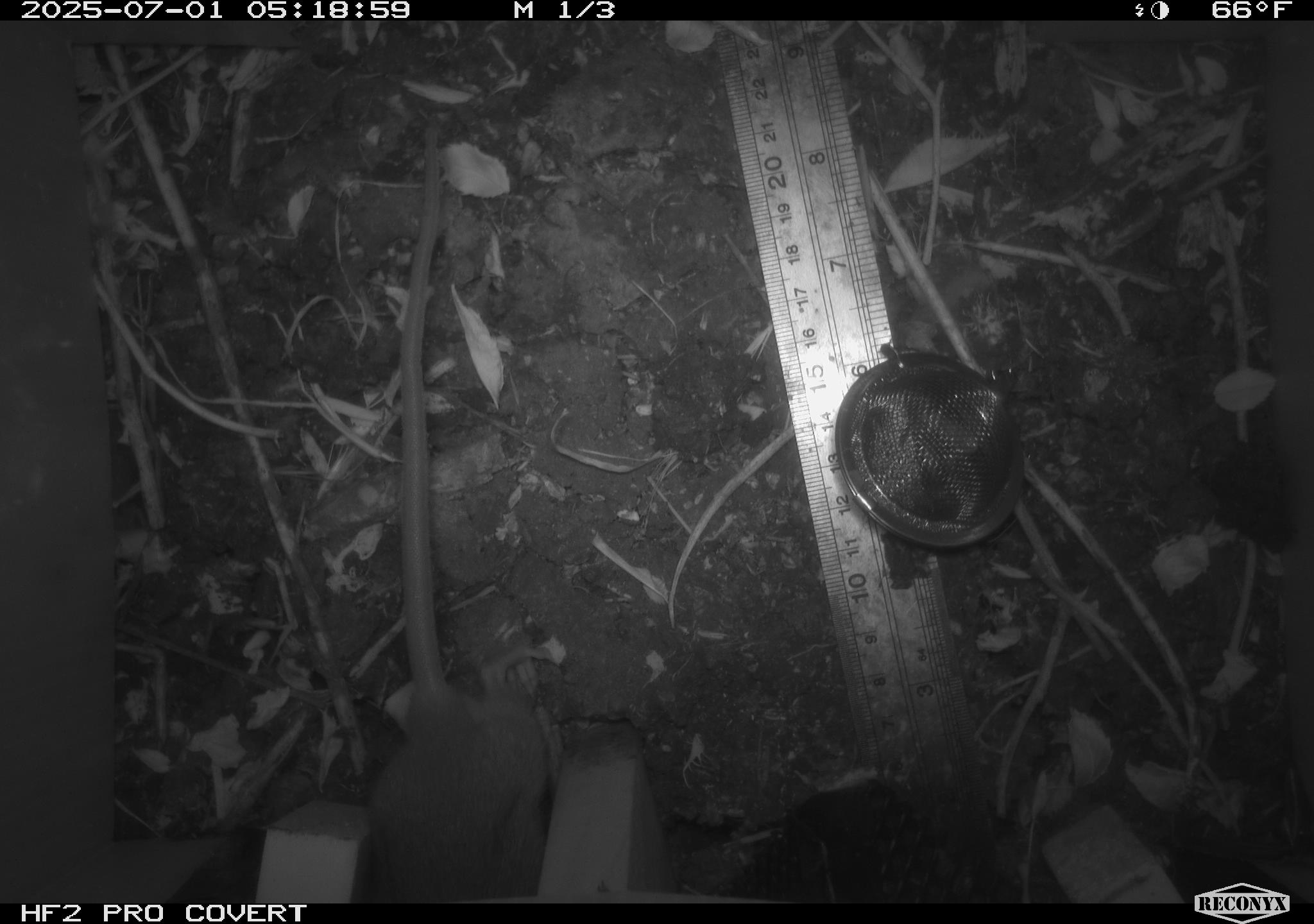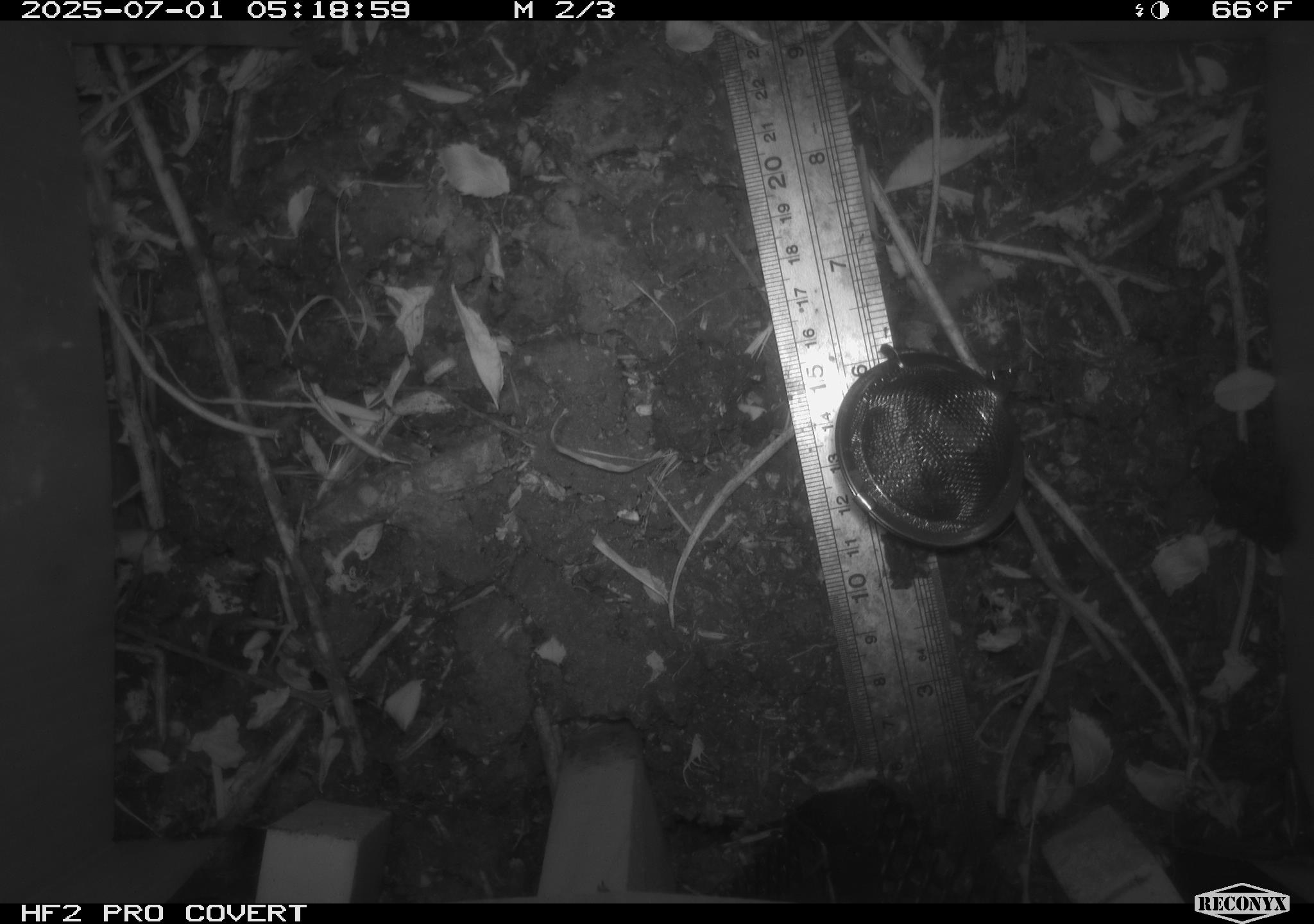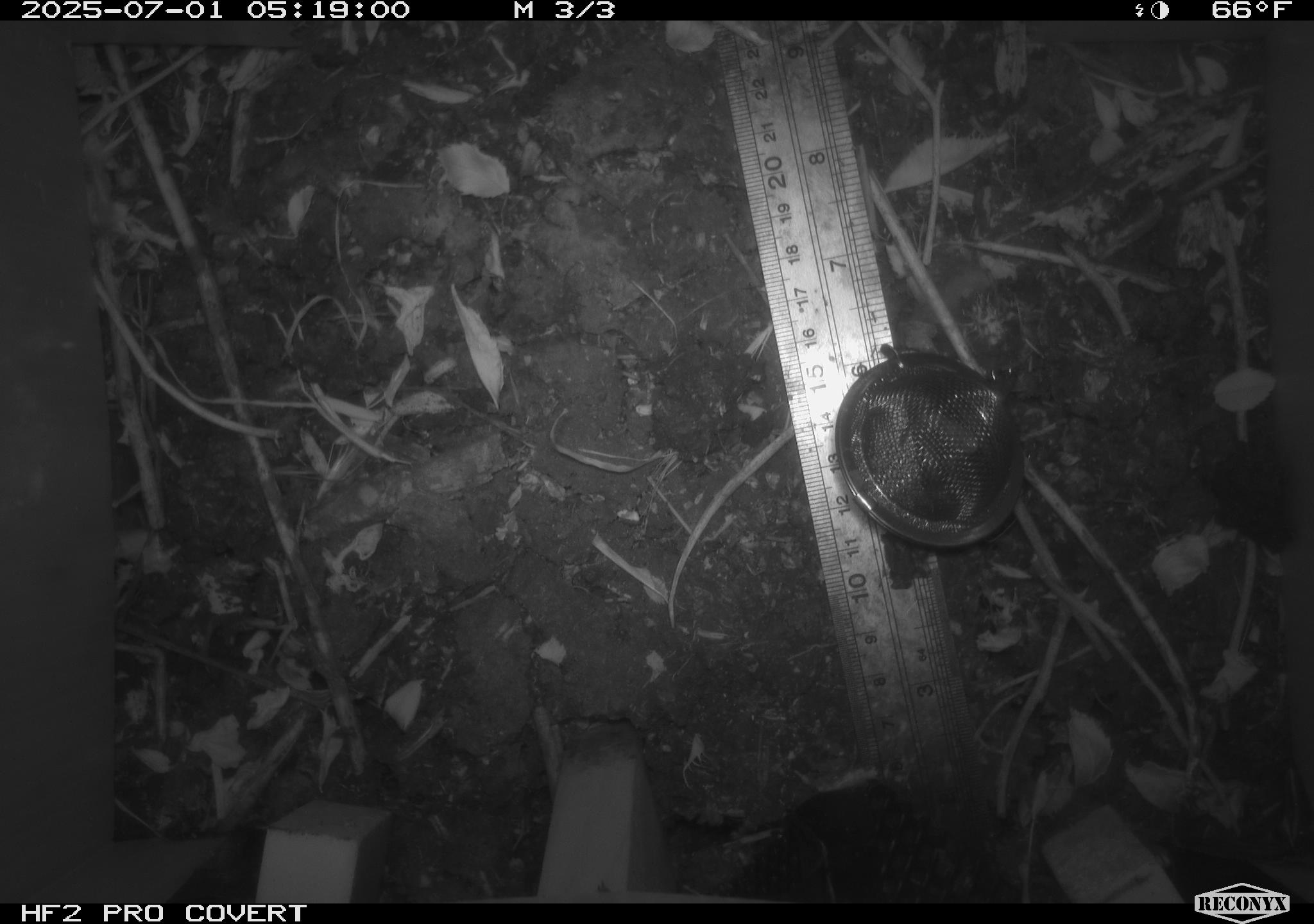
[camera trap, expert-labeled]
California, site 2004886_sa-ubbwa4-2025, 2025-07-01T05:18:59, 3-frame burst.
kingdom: Animalia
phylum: Chordata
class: Mammalia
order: Rodentia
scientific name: Rodentia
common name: rodent